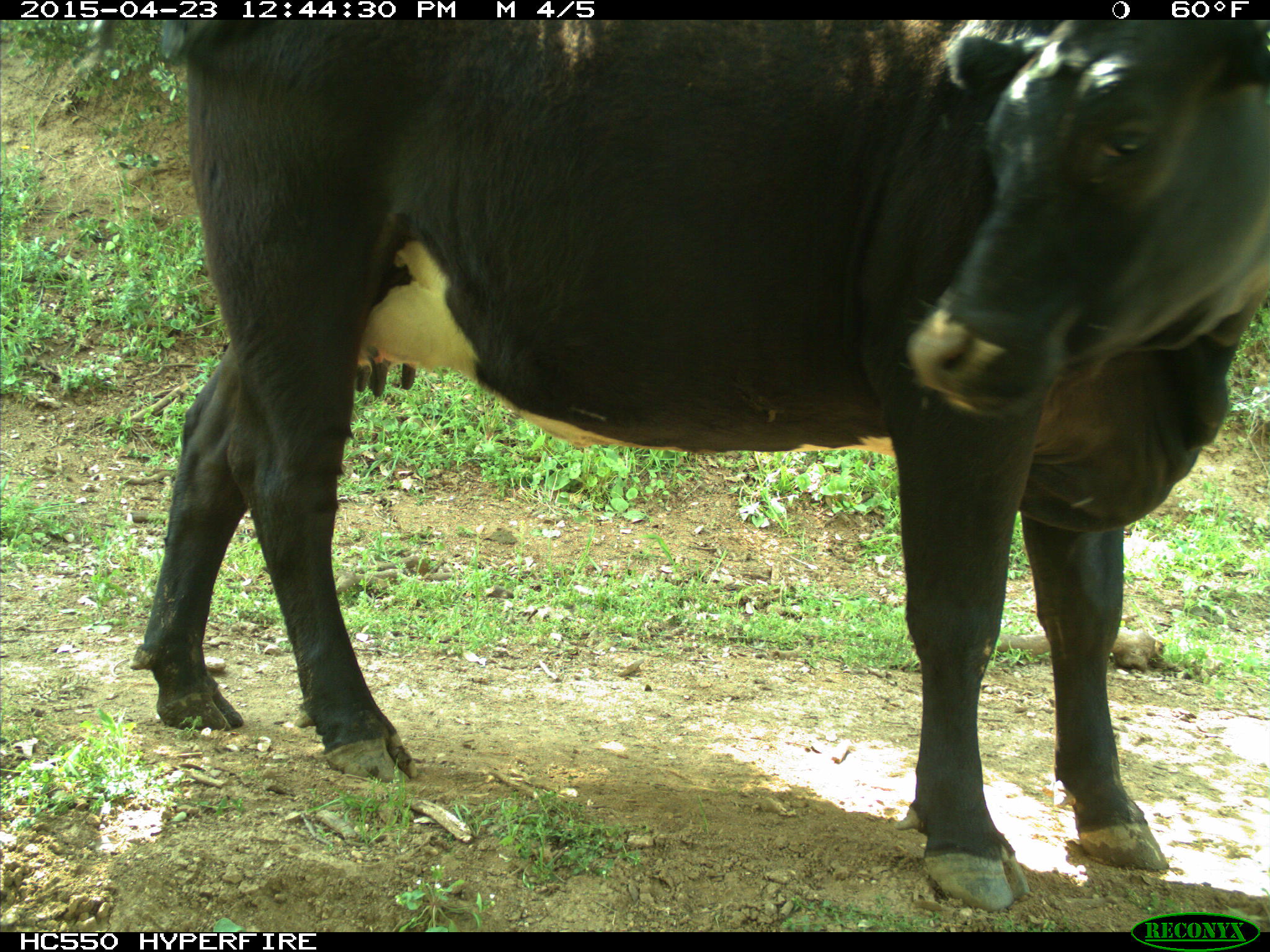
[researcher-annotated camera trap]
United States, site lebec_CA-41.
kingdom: Animalia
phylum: Chordata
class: Mammalia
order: Artiodactyla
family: Bovidae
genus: Bos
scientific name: Bos taurus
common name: domestic cow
Bos taurus (domestic cow).